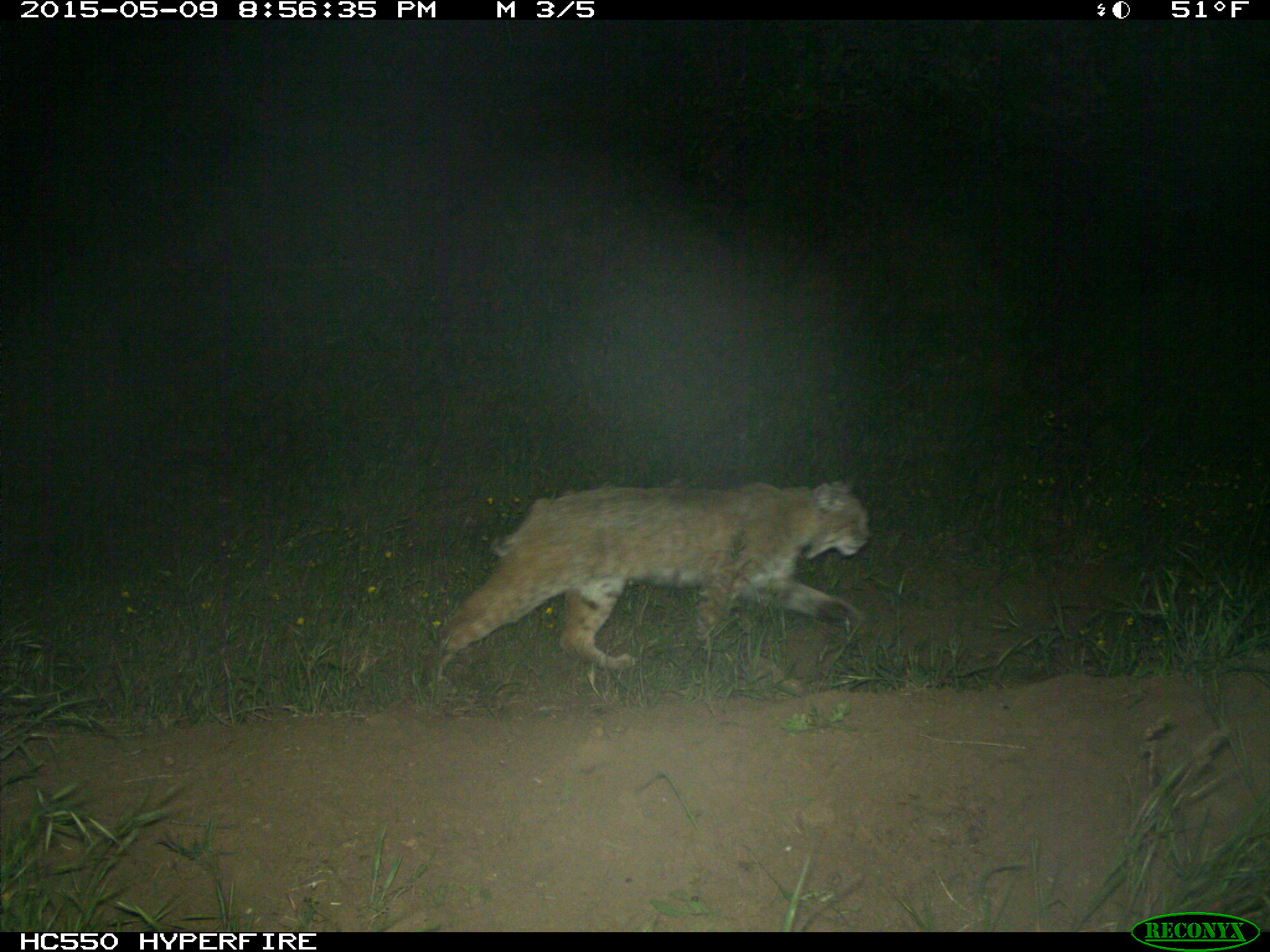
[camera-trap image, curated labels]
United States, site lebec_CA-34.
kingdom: Animalia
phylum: Chordata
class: Mammalia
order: Carnivora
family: Felidae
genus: Lynx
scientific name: Lynx rufus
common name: bobcat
Lynx rufus (bobcat).